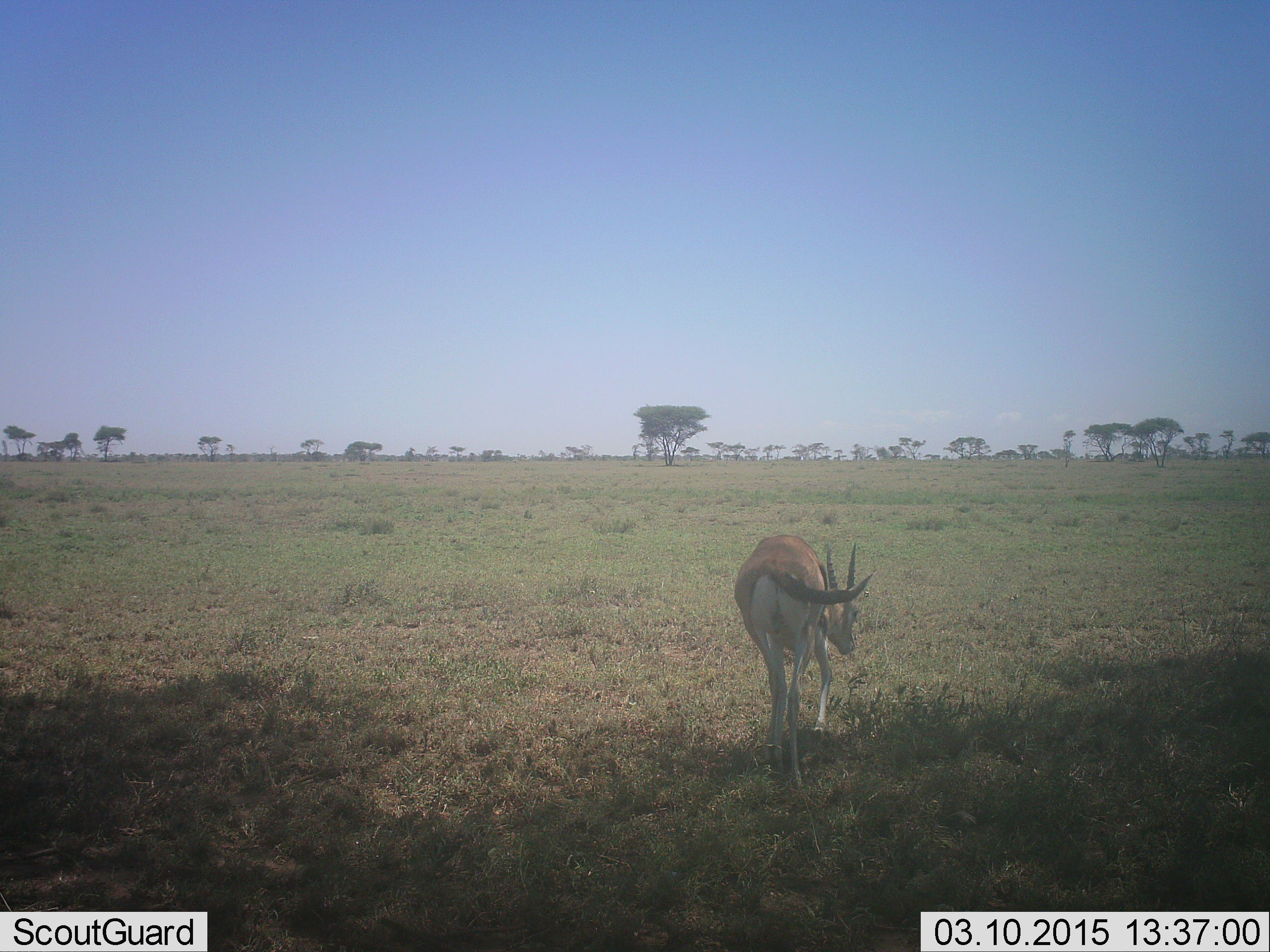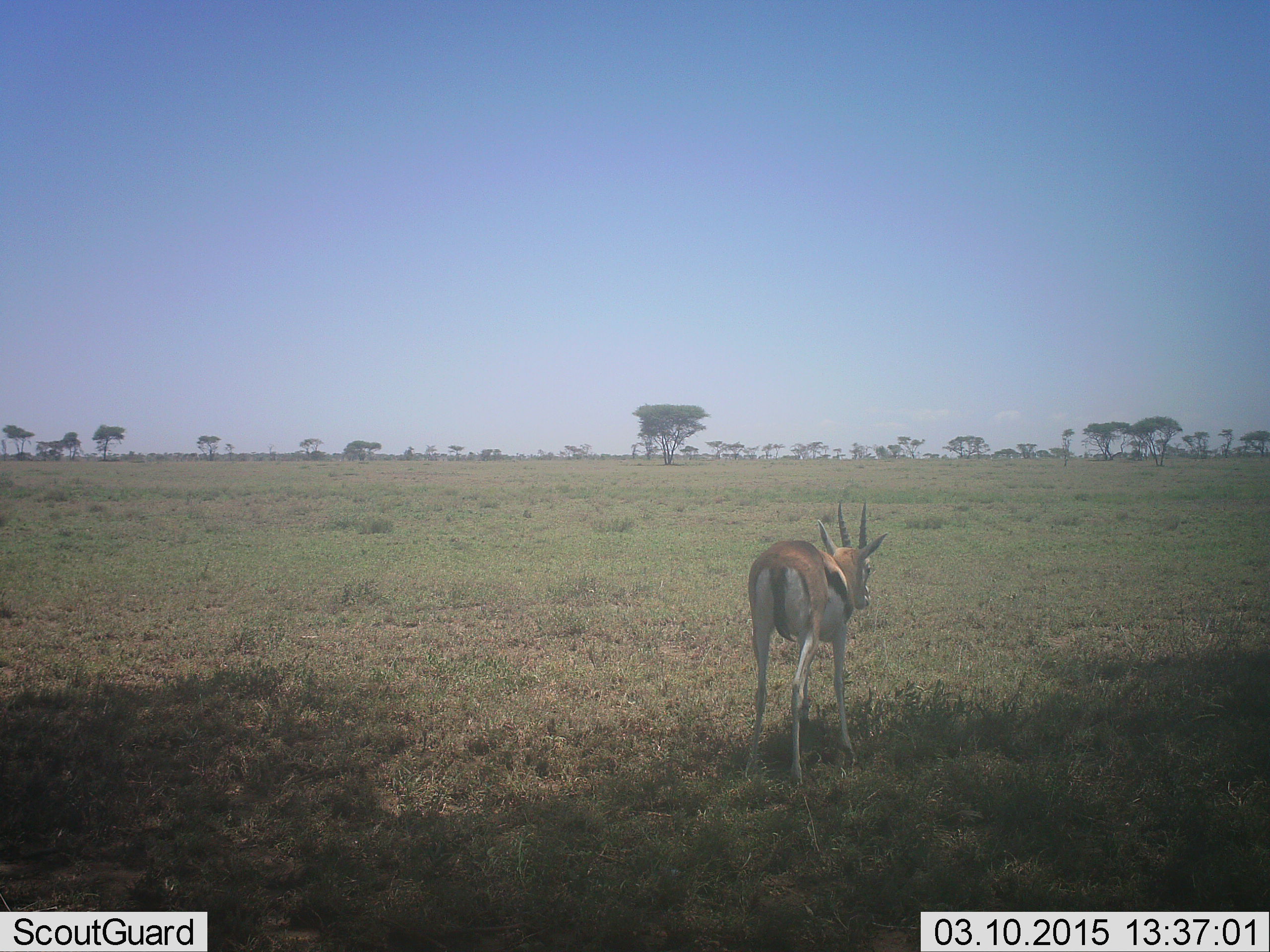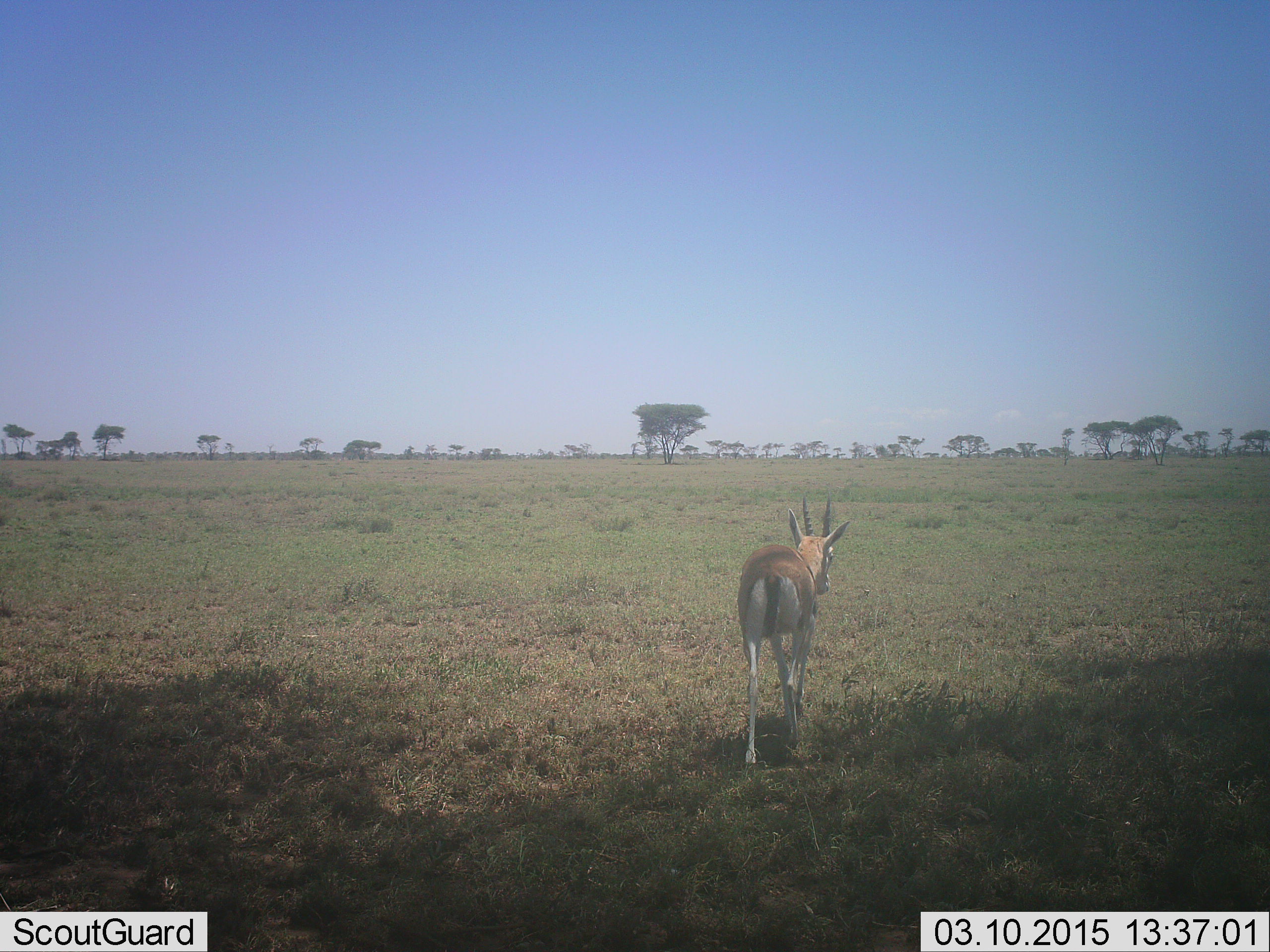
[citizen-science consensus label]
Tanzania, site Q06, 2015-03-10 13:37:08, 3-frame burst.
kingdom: Animalia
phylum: Chordata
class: Mammalia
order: Artiodactyla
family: Bovidae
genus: Eudorcas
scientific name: Eudorcas thomsonii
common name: thomson's gazelle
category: gazellethomsons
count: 1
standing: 60%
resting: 0%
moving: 40%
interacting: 0%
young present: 0%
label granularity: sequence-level